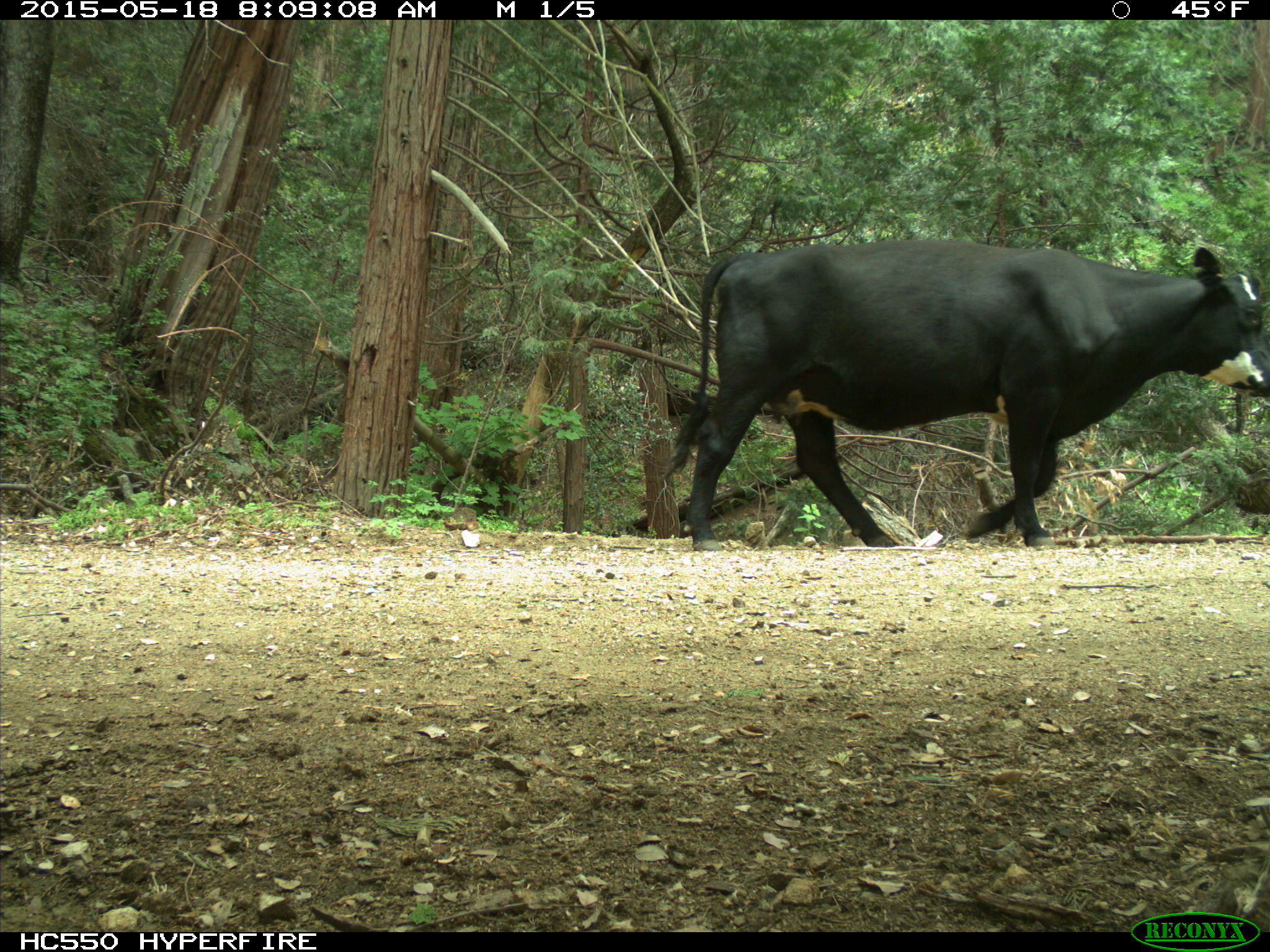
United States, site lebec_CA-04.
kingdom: Animalia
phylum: Chordata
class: Mammalia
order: Artiodactyla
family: Bovidae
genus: Bos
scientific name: Bos taurus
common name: domestic cow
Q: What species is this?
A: Bos taurus (domestic cow).